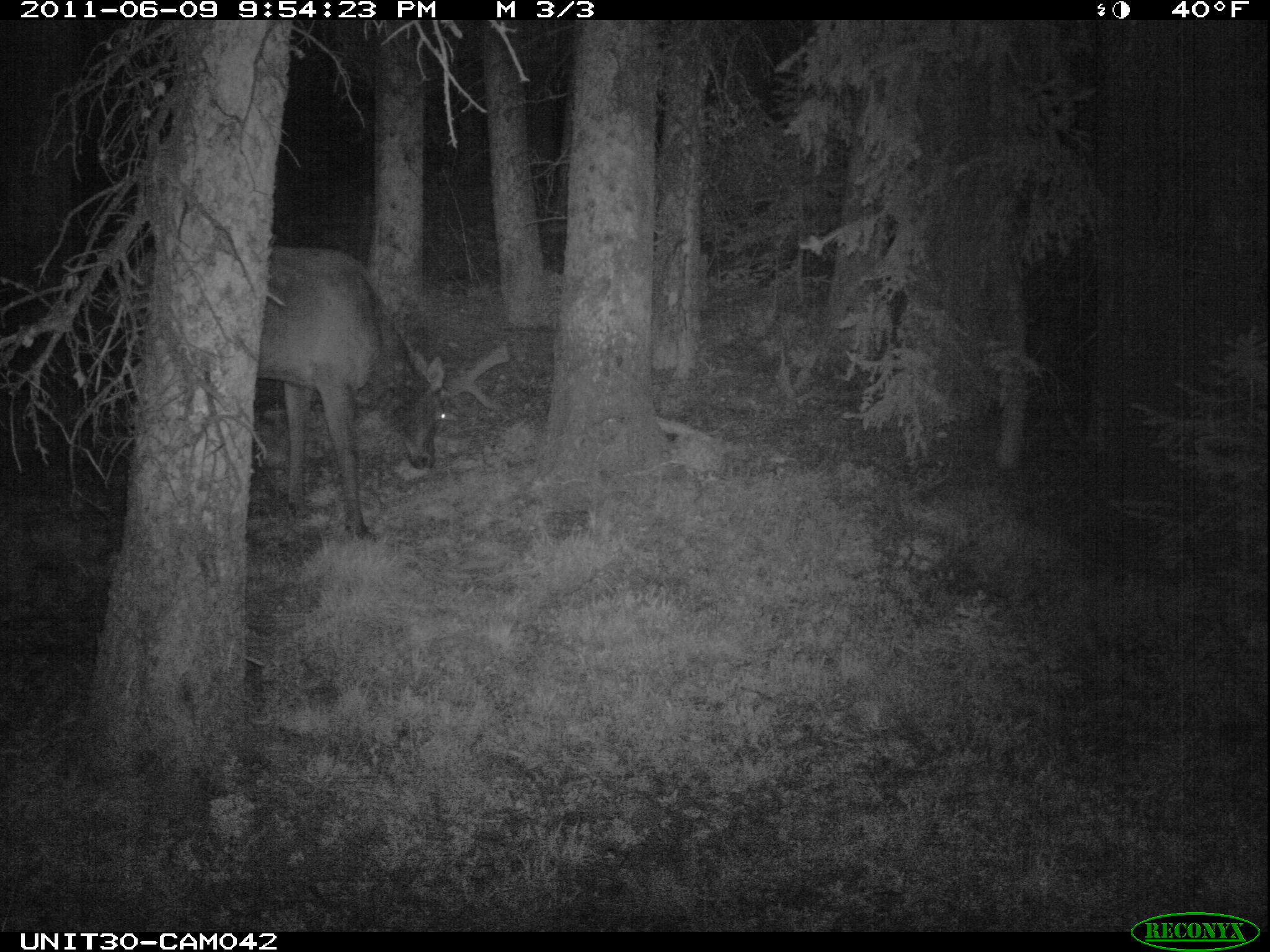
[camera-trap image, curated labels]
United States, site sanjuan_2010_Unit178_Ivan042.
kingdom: Animalia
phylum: Chordata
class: Mammalia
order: Artiodactyla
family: Cervidae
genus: Cervus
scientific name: Cervus elaphus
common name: red deer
Cervus elaphus (red deer).